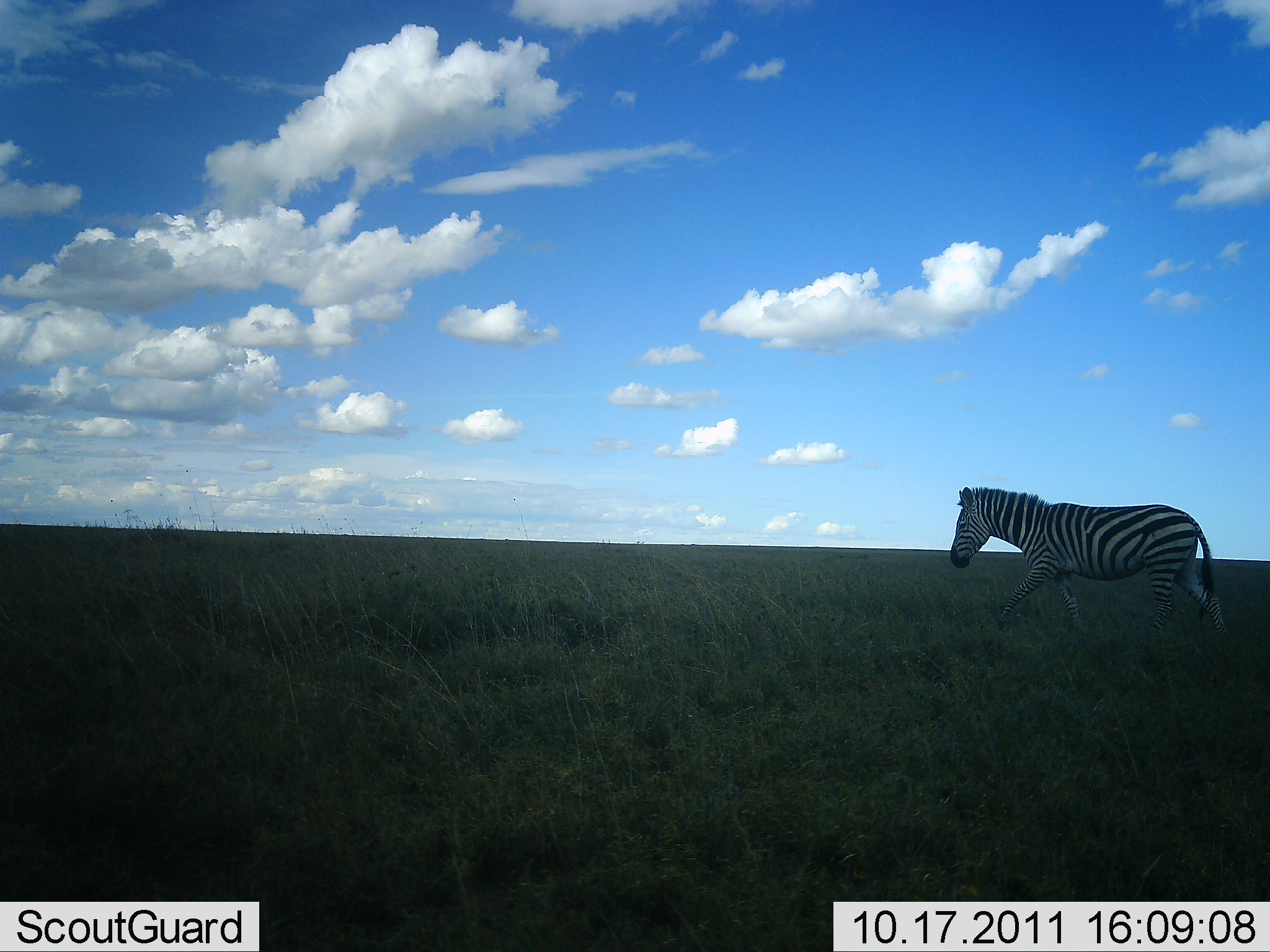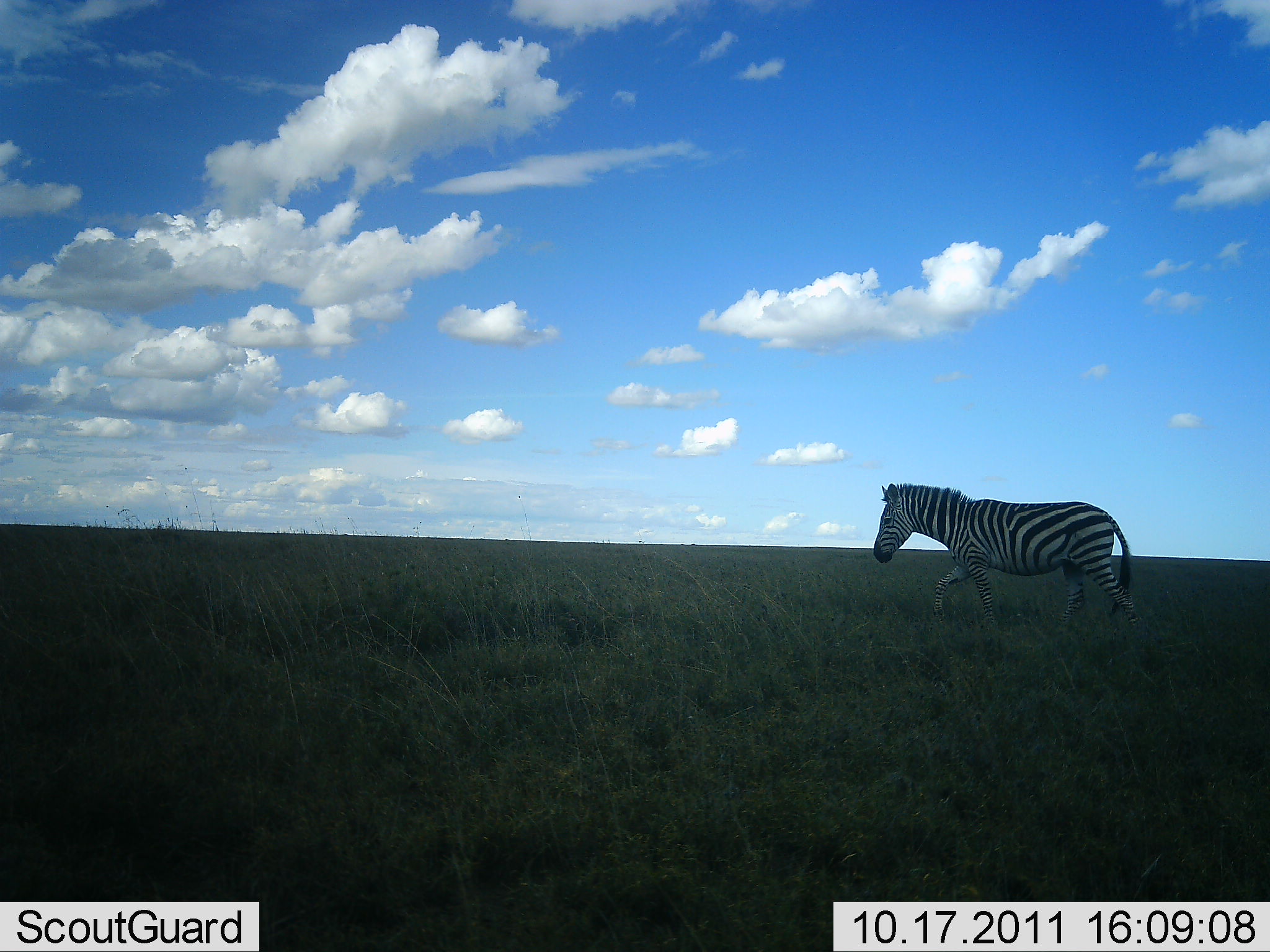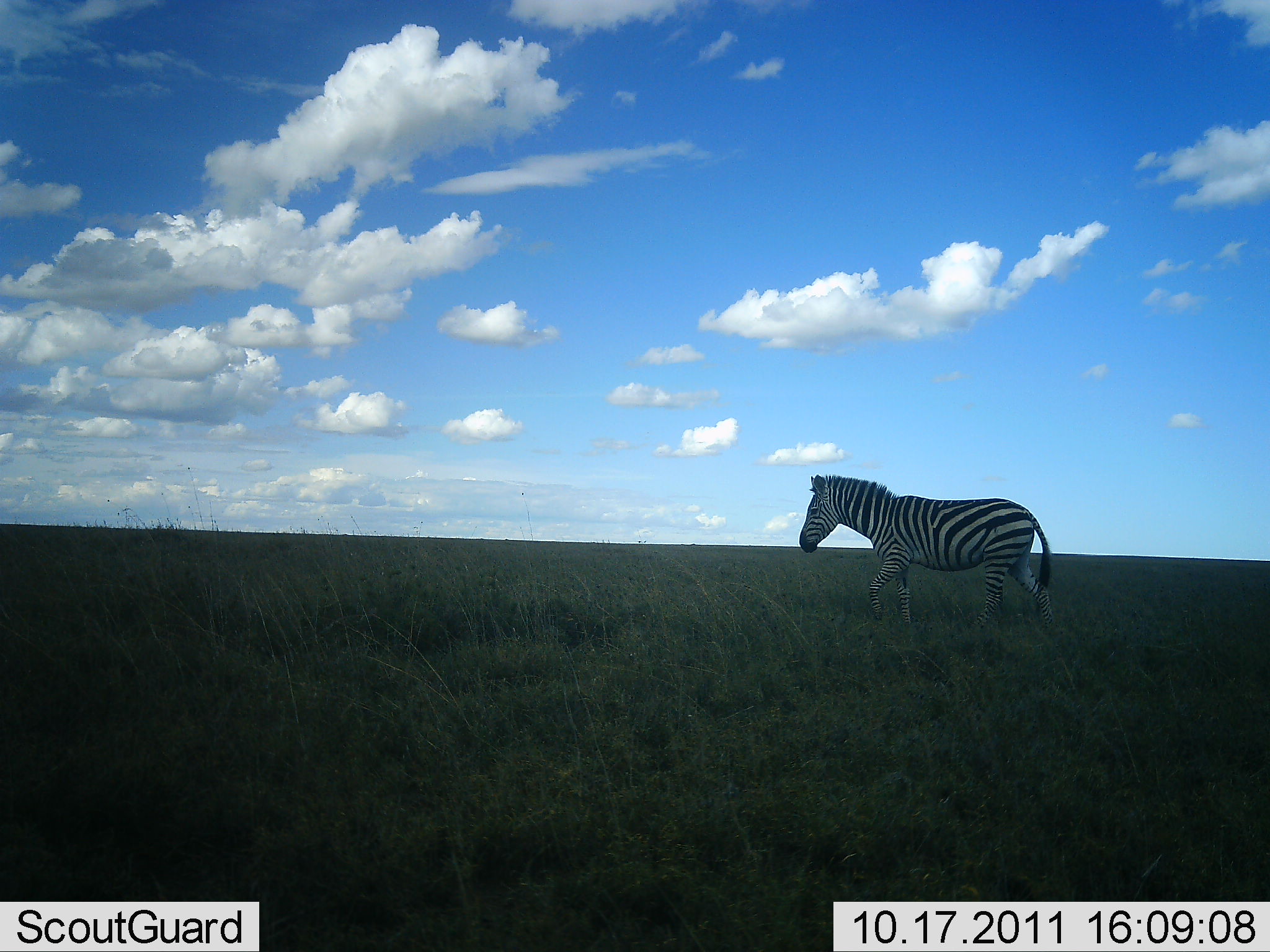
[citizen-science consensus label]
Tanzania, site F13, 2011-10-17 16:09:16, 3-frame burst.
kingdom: Animalia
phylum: Chordata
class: Mammalia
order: Perissodactyla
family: Equidae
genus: Equus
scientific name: Equus quagga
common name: plains zebra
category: zebra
Zebra (plains zebra) (Equus quagga), count 1. Behavior (volunteer vote fractions): standing 8%, resting 0%, moving 100%, interacting 0%. Young present (vote fraction): 0%. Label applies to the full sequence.